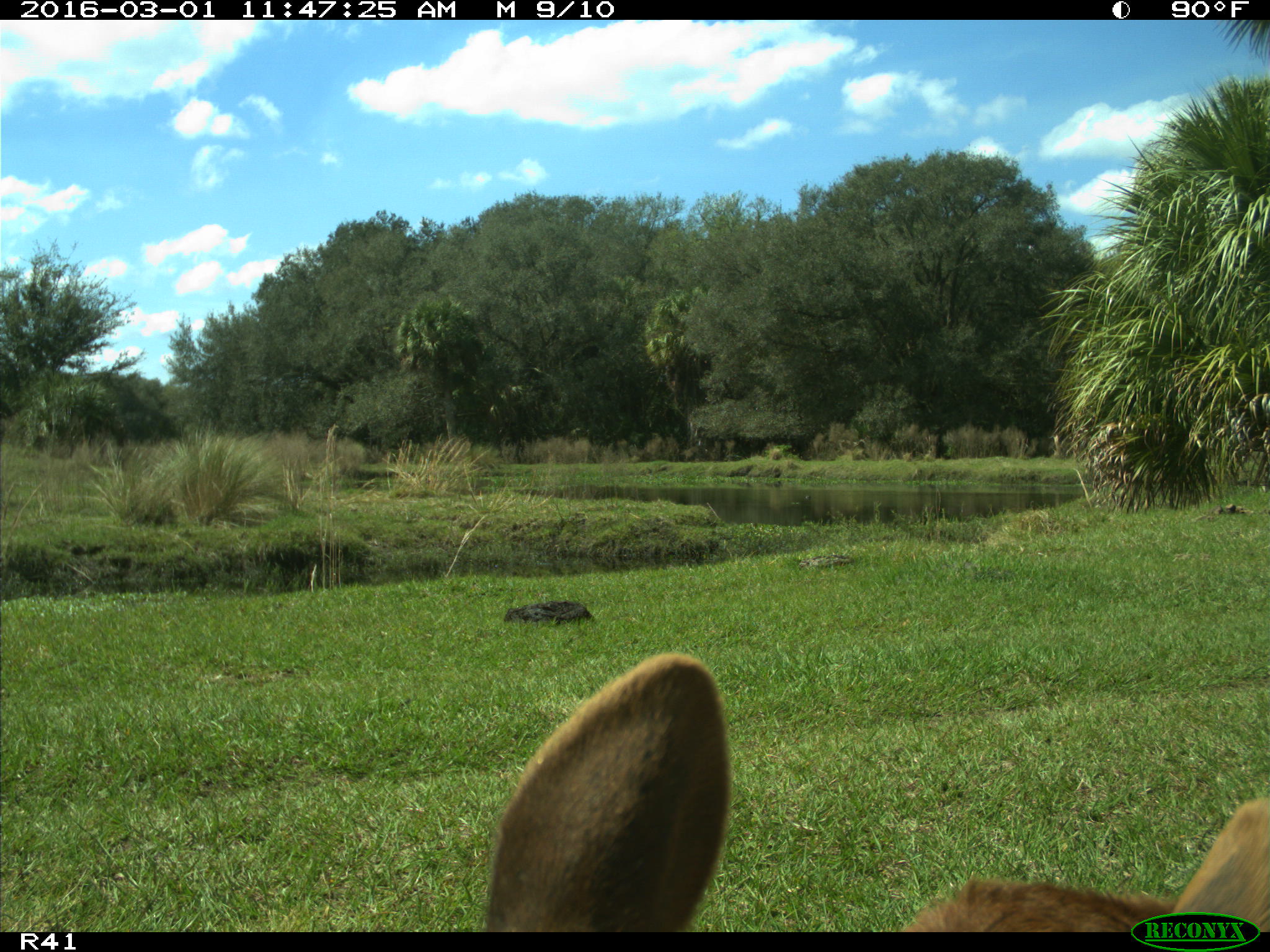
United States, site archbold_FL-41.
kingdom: Animalia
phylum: Chordata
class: Mammalia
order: Artiodactyla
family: Bovidae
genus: Bos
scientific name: Bos taurus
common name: domestic cow